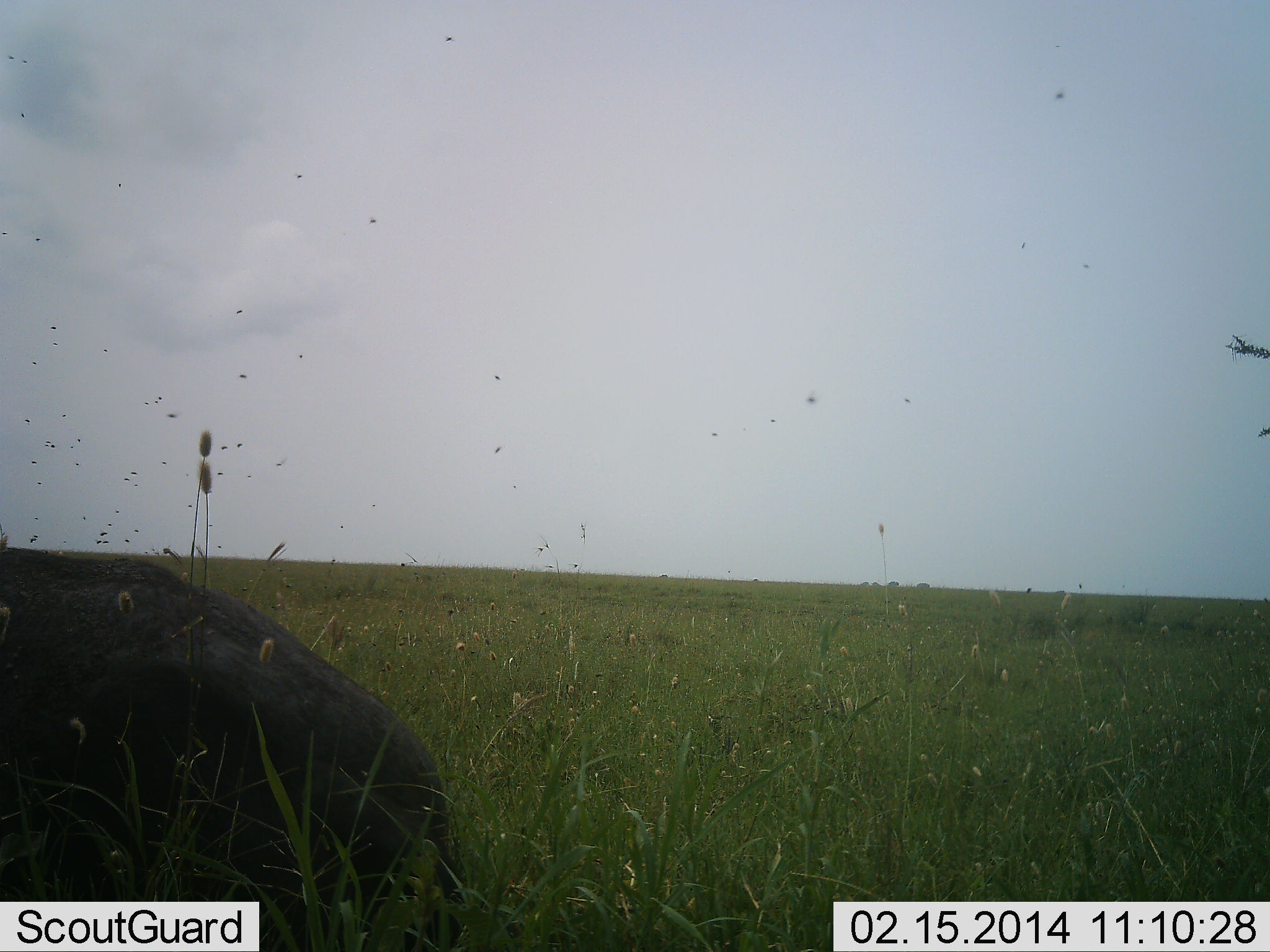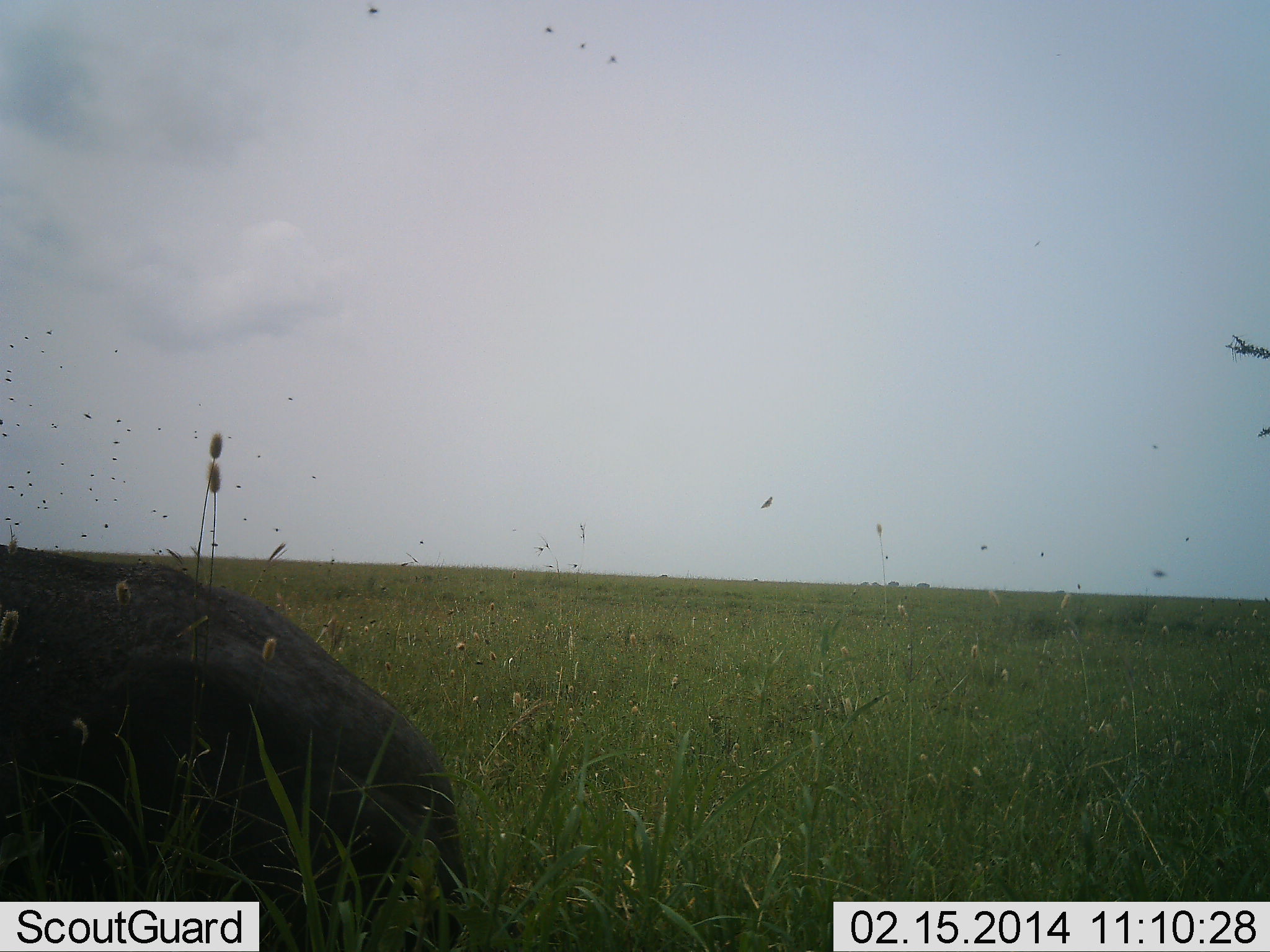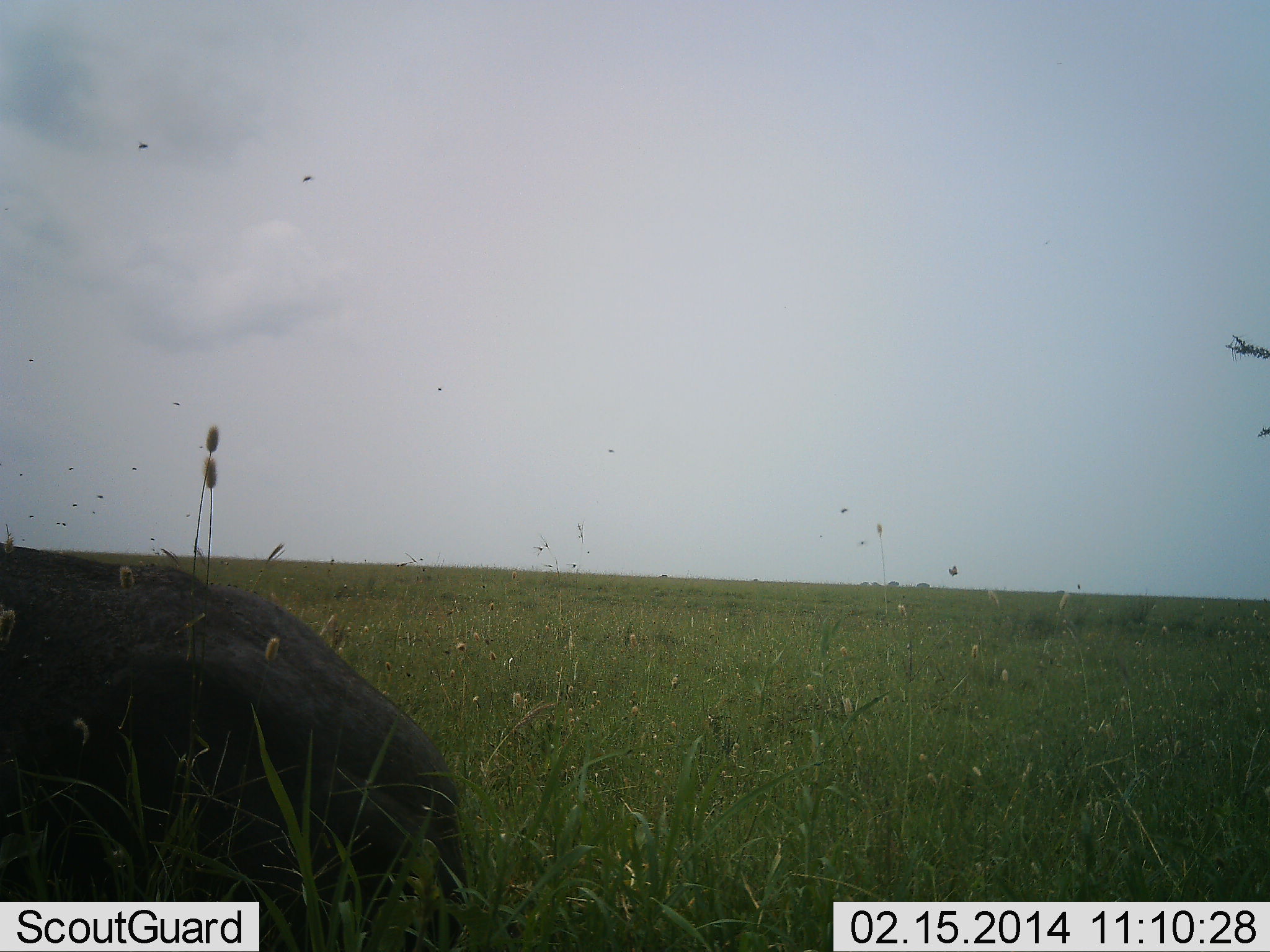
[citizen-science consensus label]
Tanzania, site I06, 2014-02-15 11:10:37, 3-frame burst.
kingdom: Animalia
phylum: Chordata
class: Mammalia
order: Artiodactyla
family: Bovidae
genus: Connochaetes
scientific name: Connochaetes taurinus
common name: blue wildebeest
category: wildebeest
Wildebeest (blue wildebeest) (Connochaetes taurinus), count 1. Behavior (volunteer vote fractions): standing 17%, resting 50%, moving 33%, interacting 0%. Young present (vote fraction): 0%. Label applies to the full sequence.